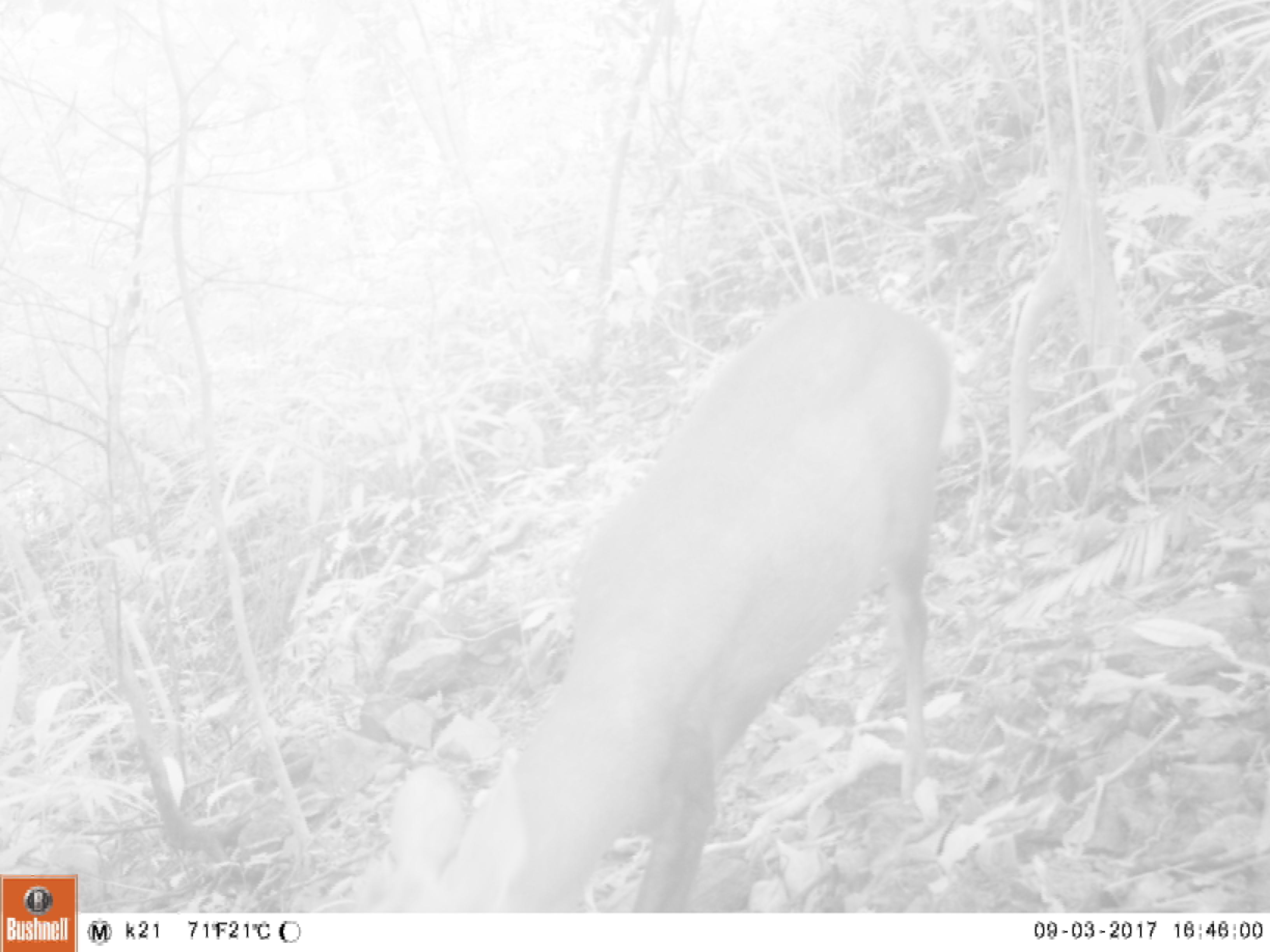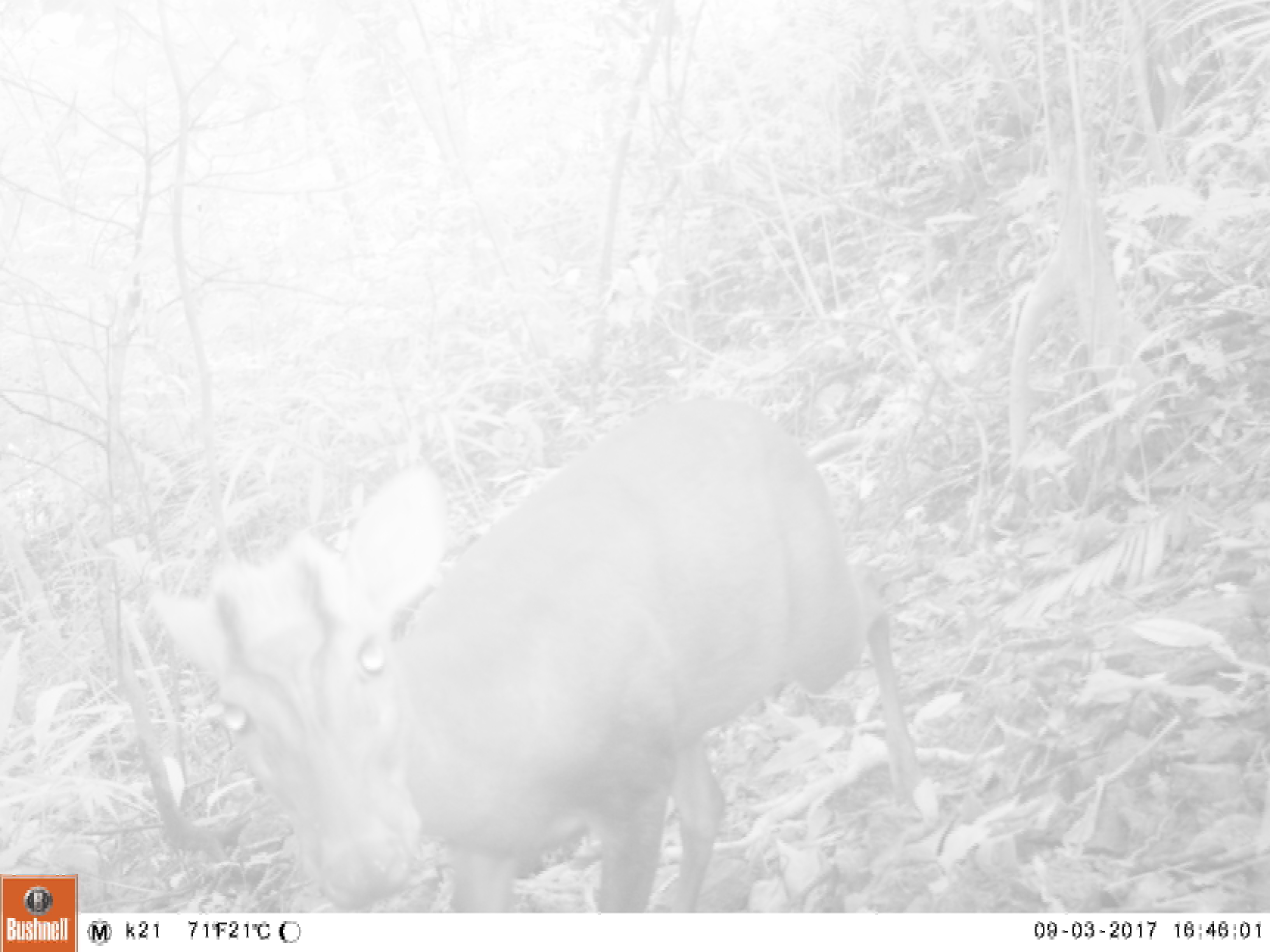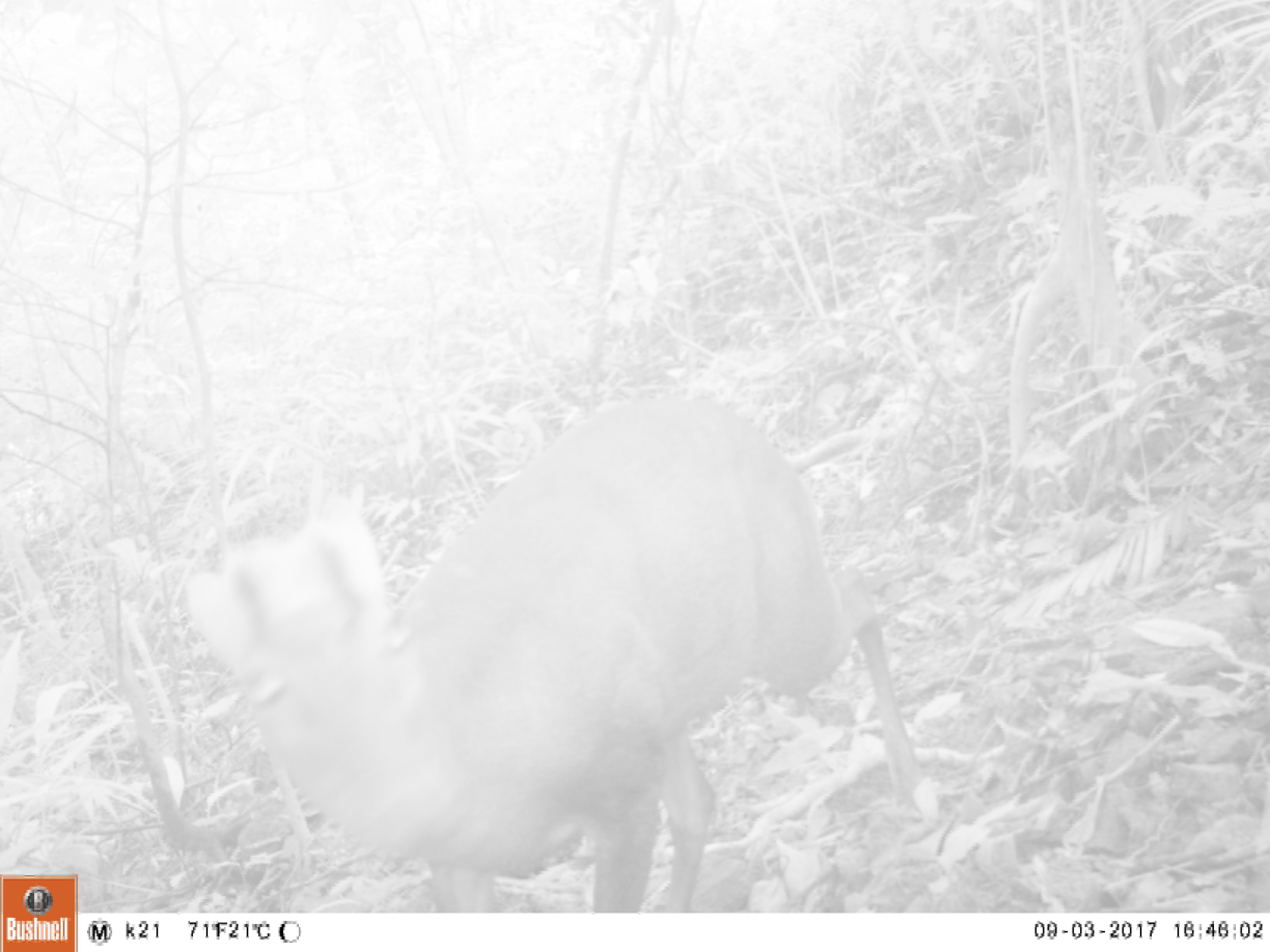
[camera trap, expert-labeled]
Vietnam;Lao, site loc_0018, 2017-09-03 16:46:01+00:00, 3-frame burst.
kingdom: Animalia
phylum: Chordata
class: Mammalia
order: Artiodactyla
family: Cervidae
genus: Muntiacus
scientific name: Muntiacus rooseveltorum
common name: roosevelt's muntjac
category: roosevelts muntjac group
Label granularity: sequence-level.